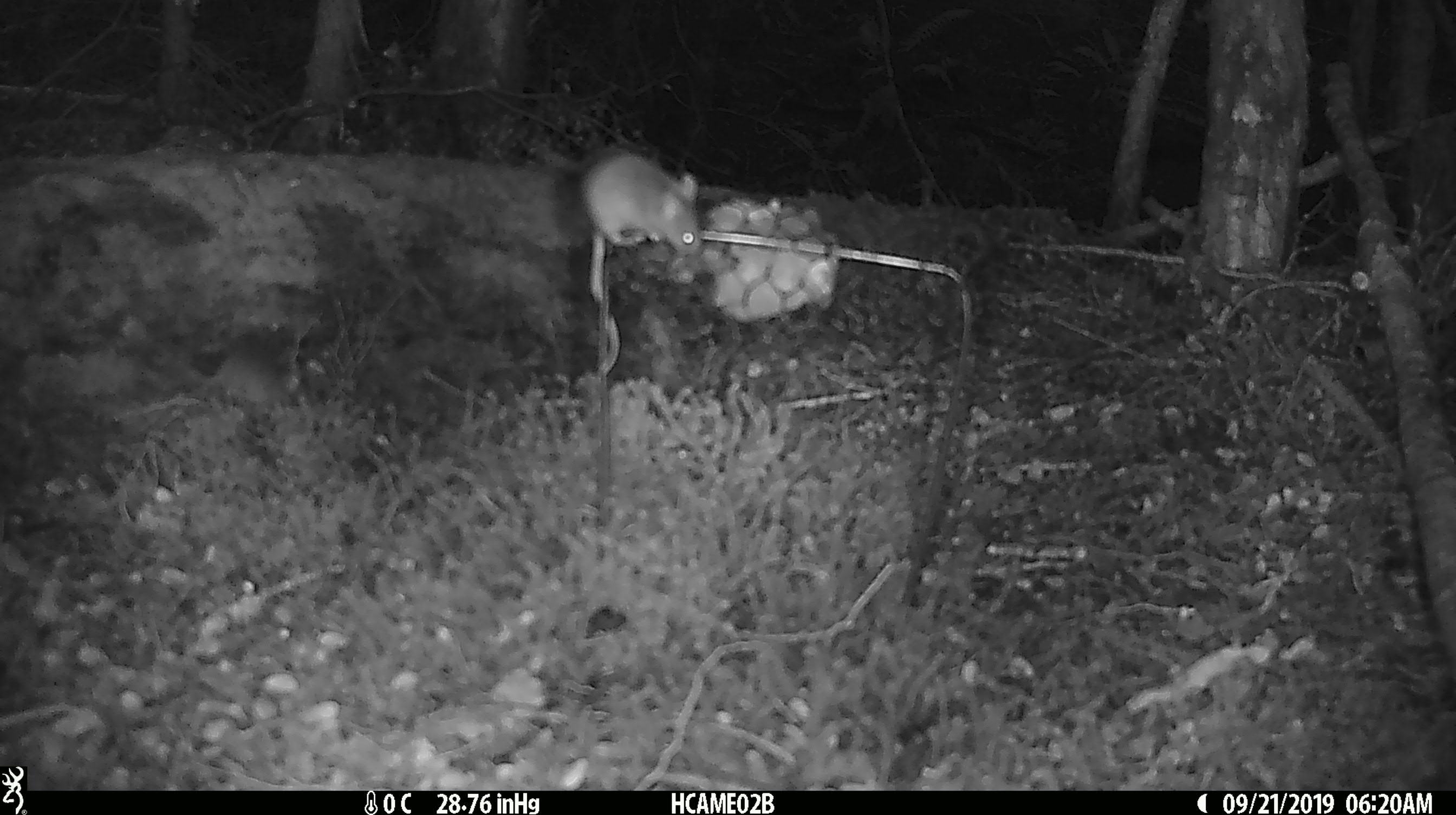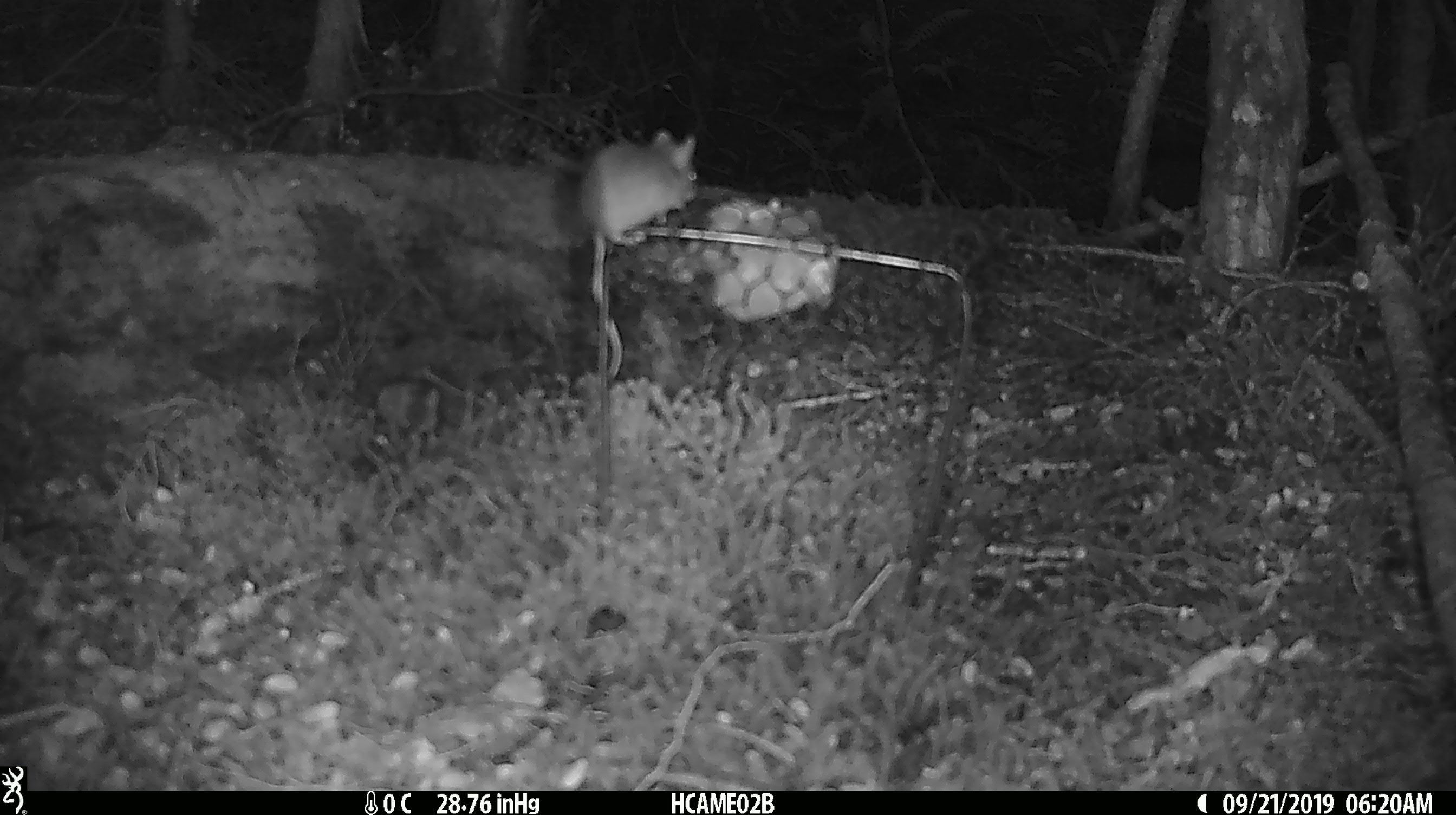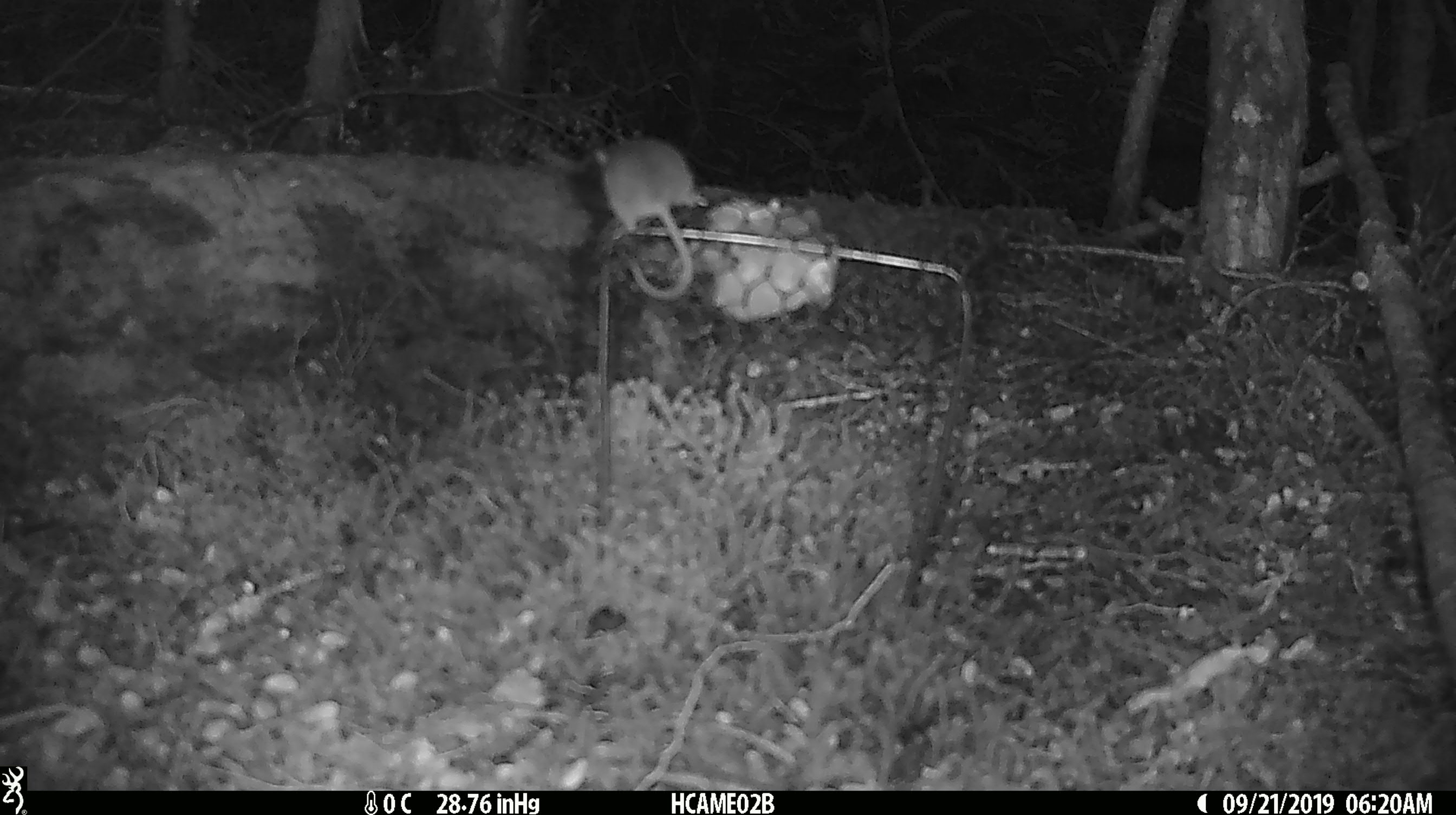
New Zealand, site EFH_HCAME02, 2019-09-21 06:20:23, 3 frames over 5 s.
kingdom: Animalia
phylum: Chordata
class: Mammalia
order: Rodentia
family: Muridae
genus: Mus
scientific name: Mus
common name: mouse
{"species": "mouse (Mus)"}